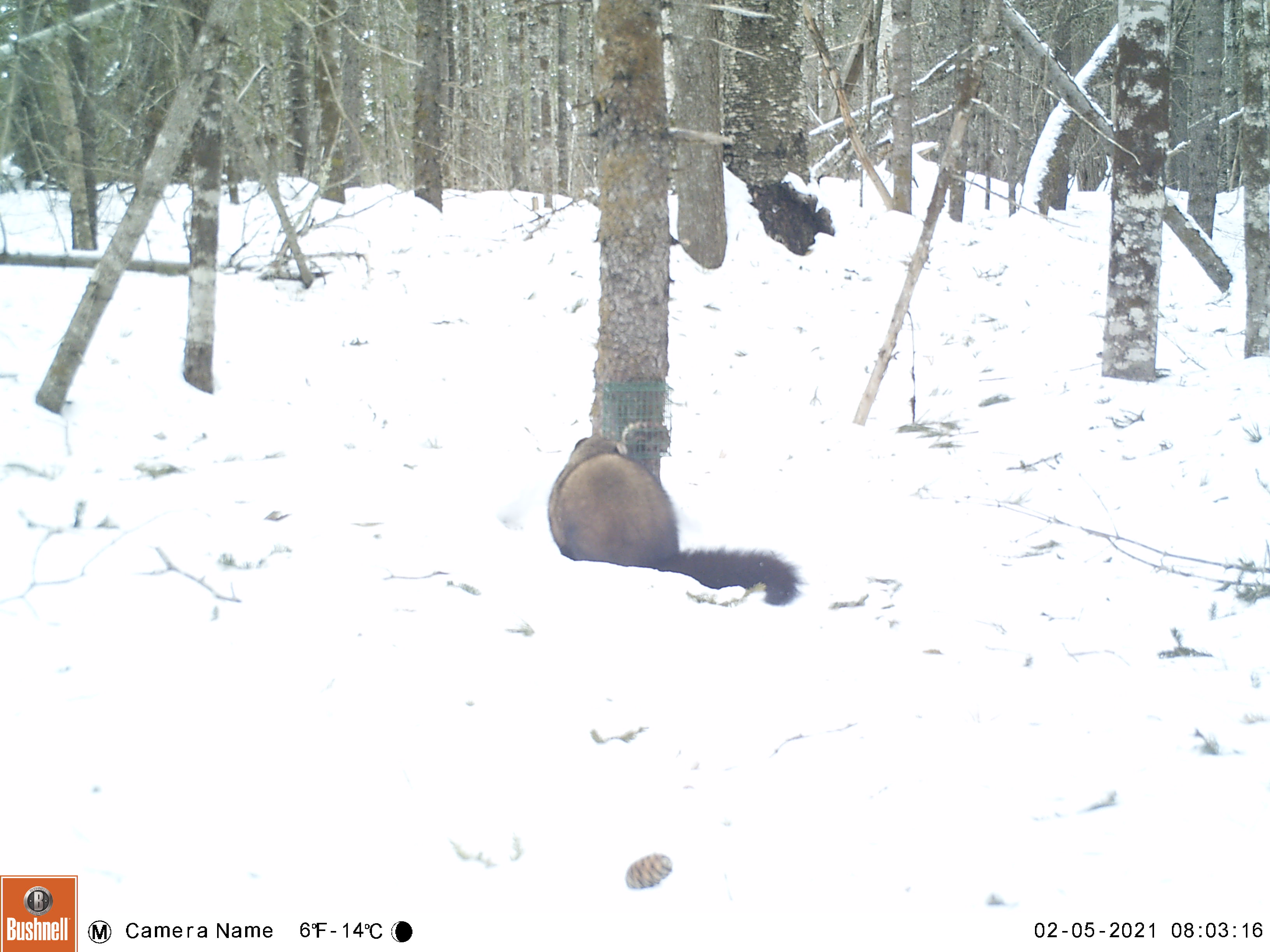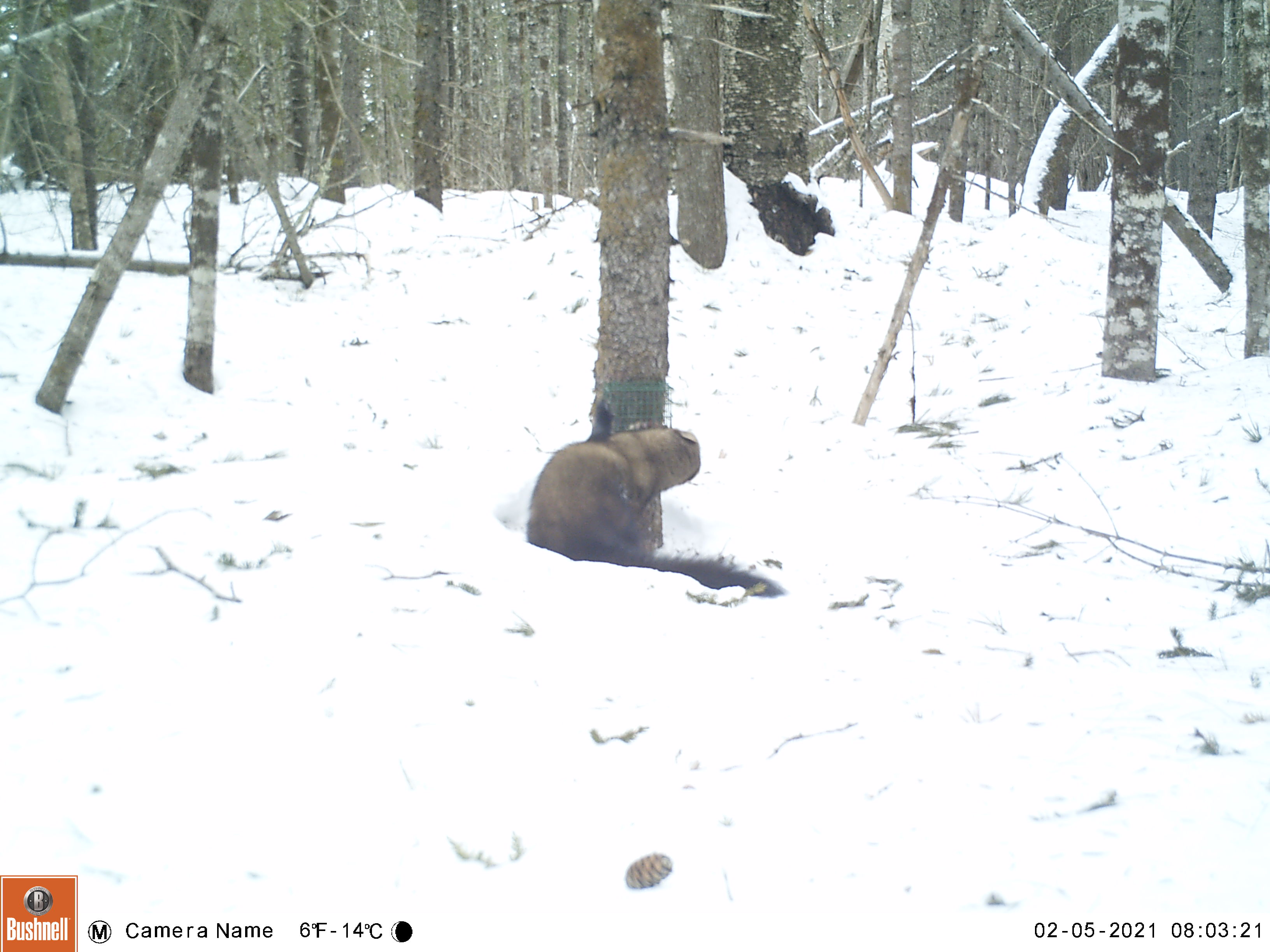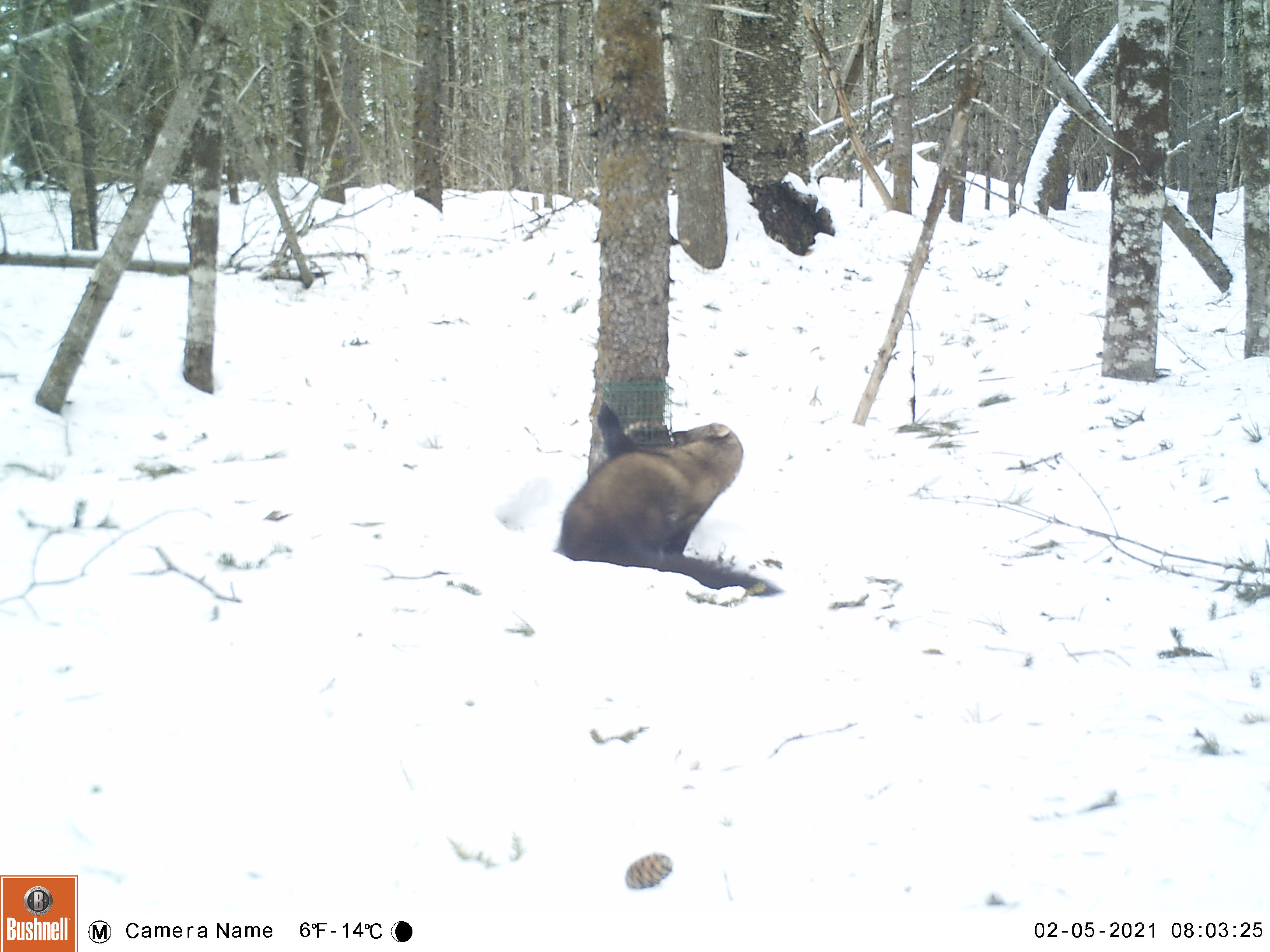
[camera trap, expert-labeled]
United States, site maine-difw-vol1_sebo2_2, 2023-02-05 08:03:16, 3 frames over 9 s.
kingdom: Animalia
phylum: Chordata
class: Mammalia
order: Carnivora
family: Mustelidae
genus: Pekania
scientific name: Pekania pennanti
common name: fisher